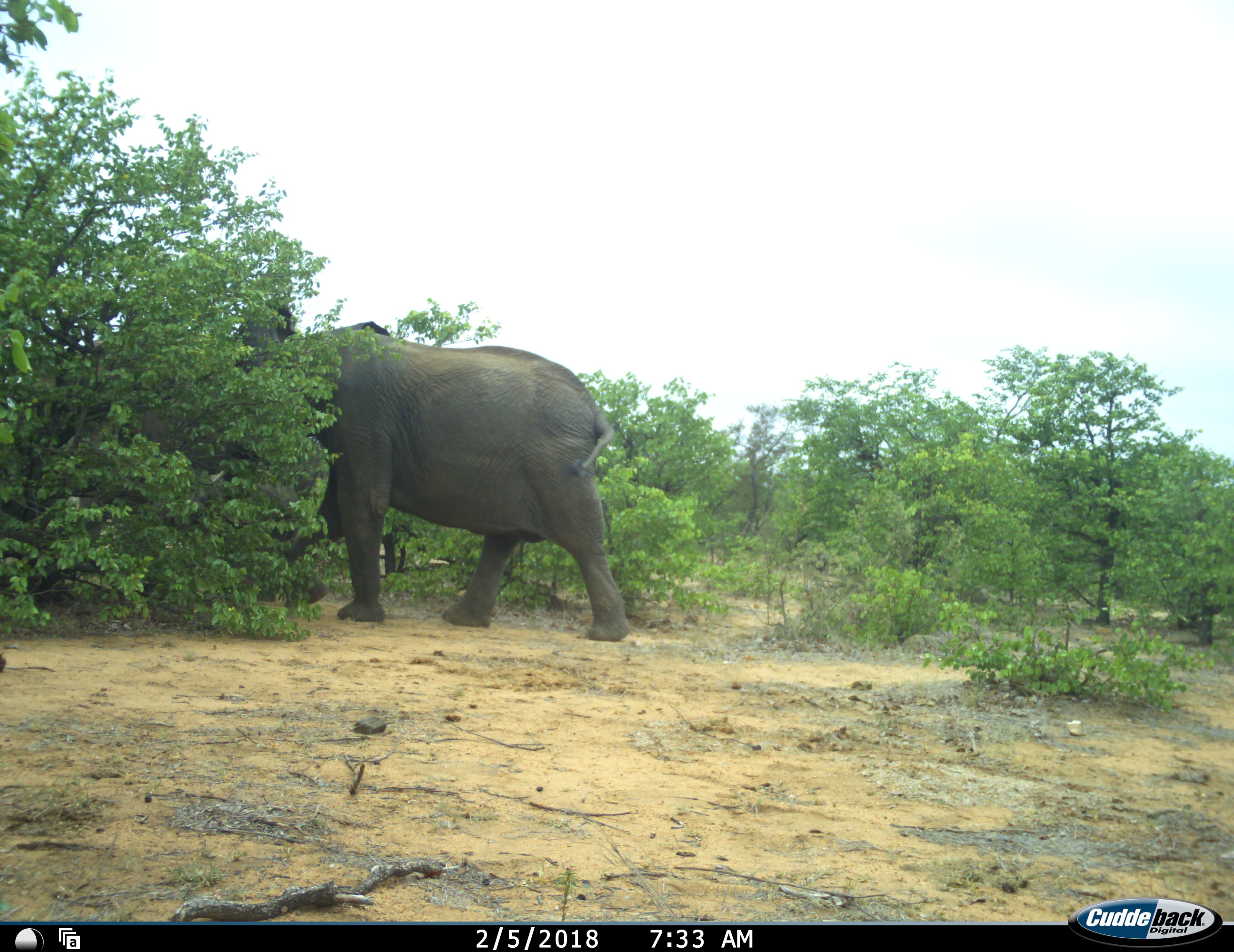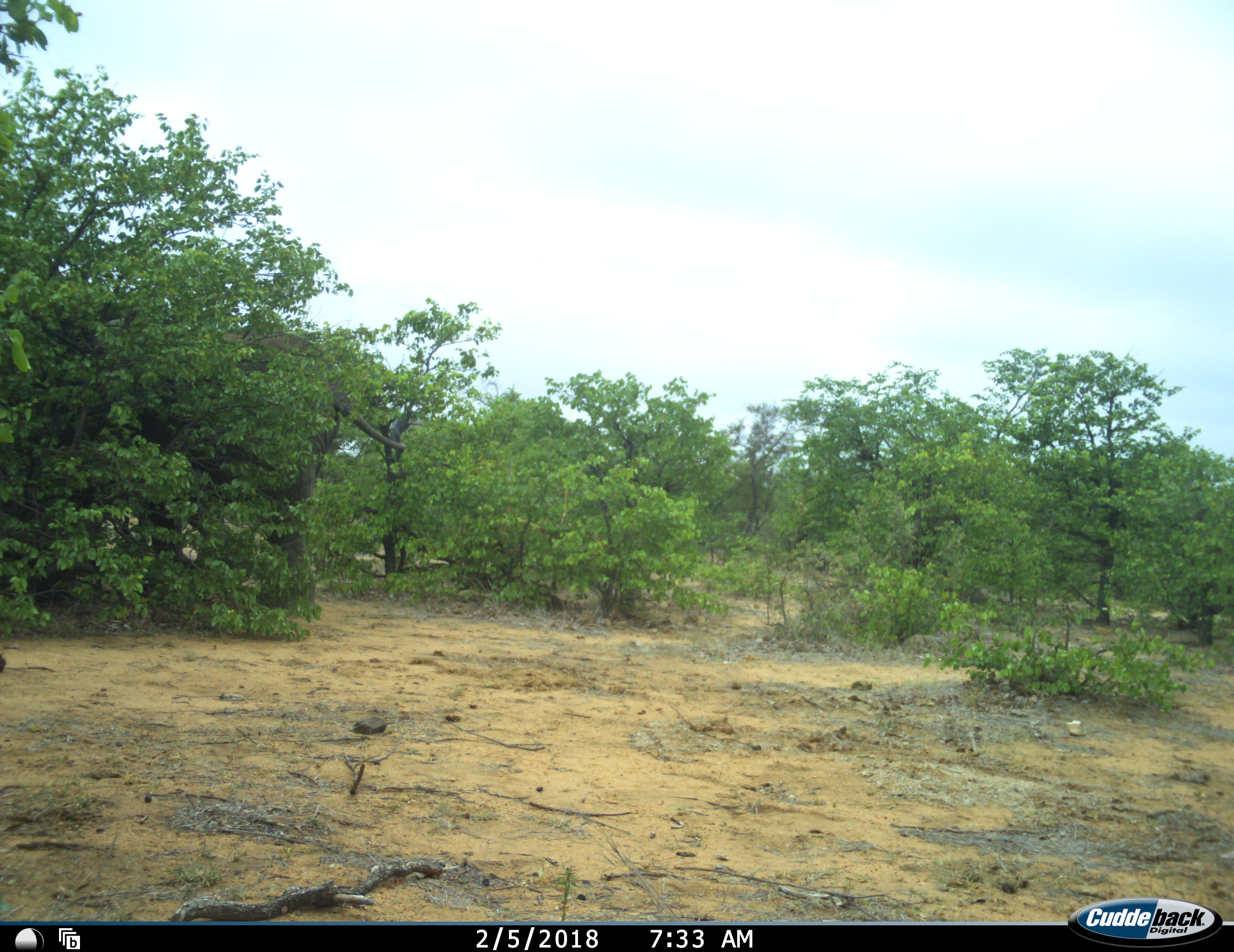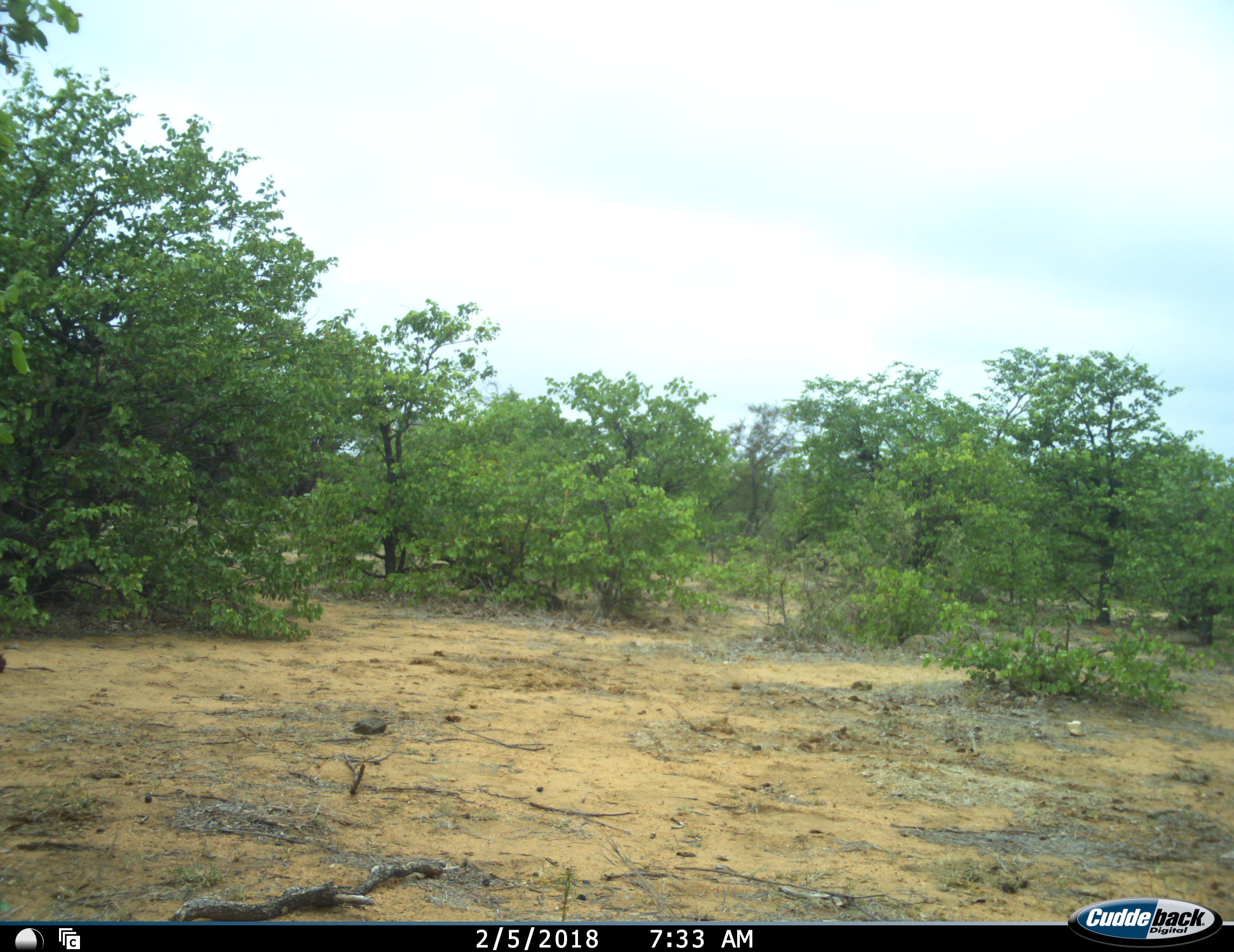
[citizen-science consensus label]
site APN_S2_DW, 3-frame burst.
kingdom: Animalia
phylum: Chordata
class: Mammalia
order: Proboscidea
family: Elephantidae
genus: Loxodonta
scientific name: Loxodonta africana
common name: african bush elephant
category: elephant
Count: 1.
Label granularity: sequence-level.